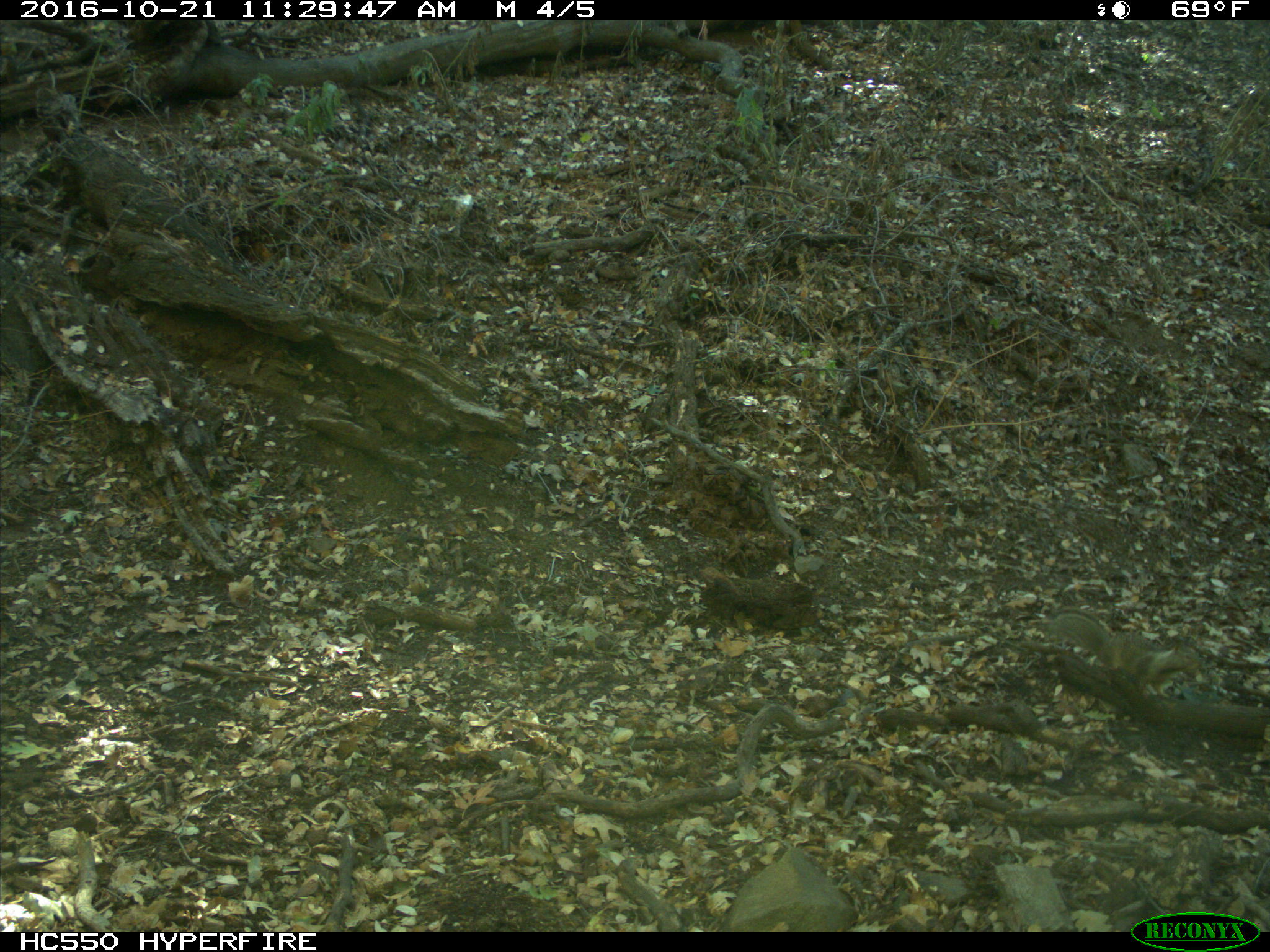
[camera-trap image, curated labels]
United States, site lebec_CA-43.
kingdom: Animalia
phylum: Chordata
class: Mammalia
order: Rodentia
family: Sciuridae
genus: Otospermophilus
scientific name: Otospermophilus beecheyi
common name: california ground squirrel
Otospermophilus beecheyi (california ground squirrel).